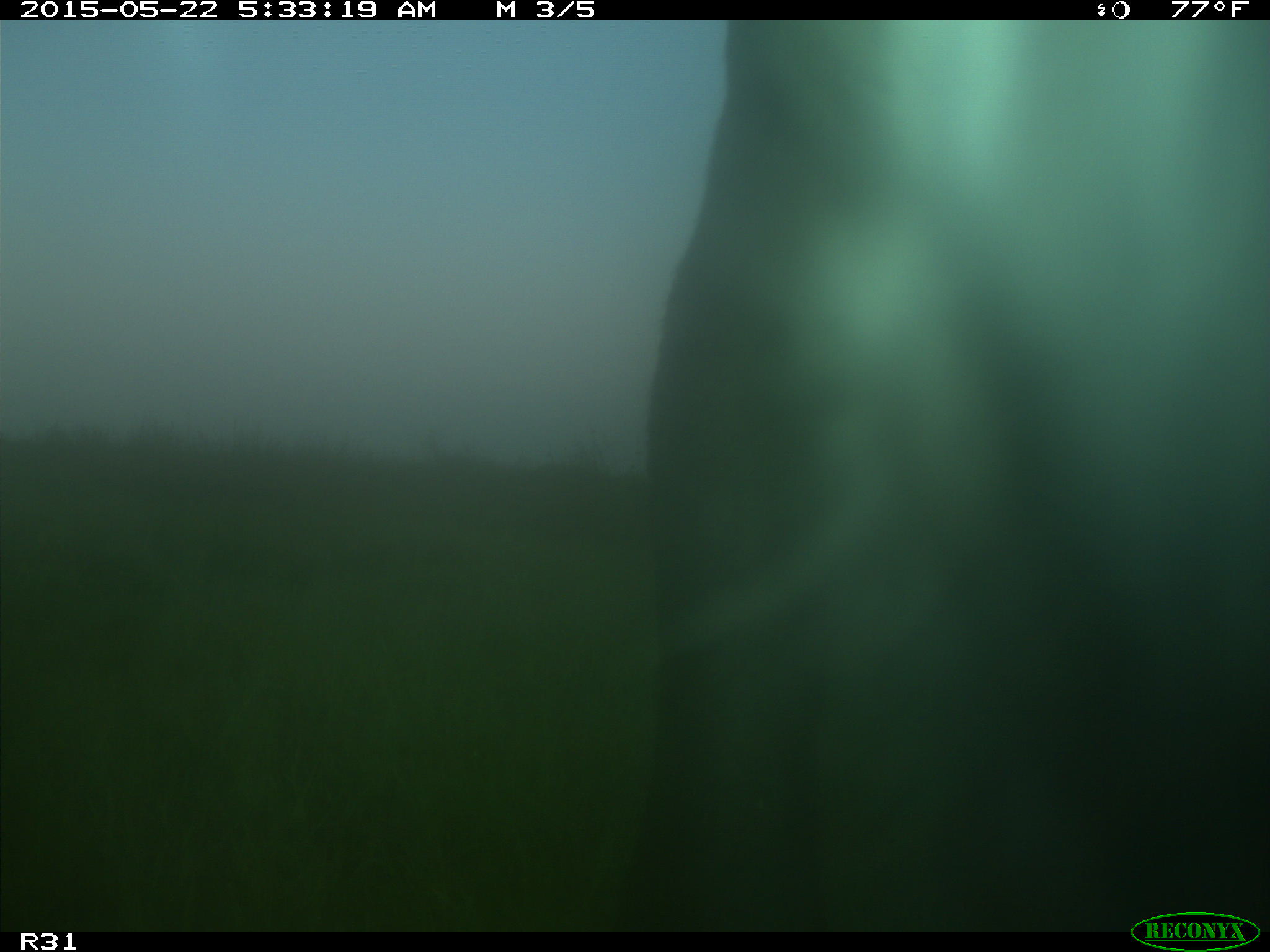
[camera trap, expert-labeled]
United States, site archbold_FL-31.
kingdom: Animalia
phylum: Chordata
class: Mammalia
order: Artiodactyla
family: Bovidae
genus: Bos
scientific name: Bos taurus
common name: domestic cow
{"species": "Bos taurus (domestic cow)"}